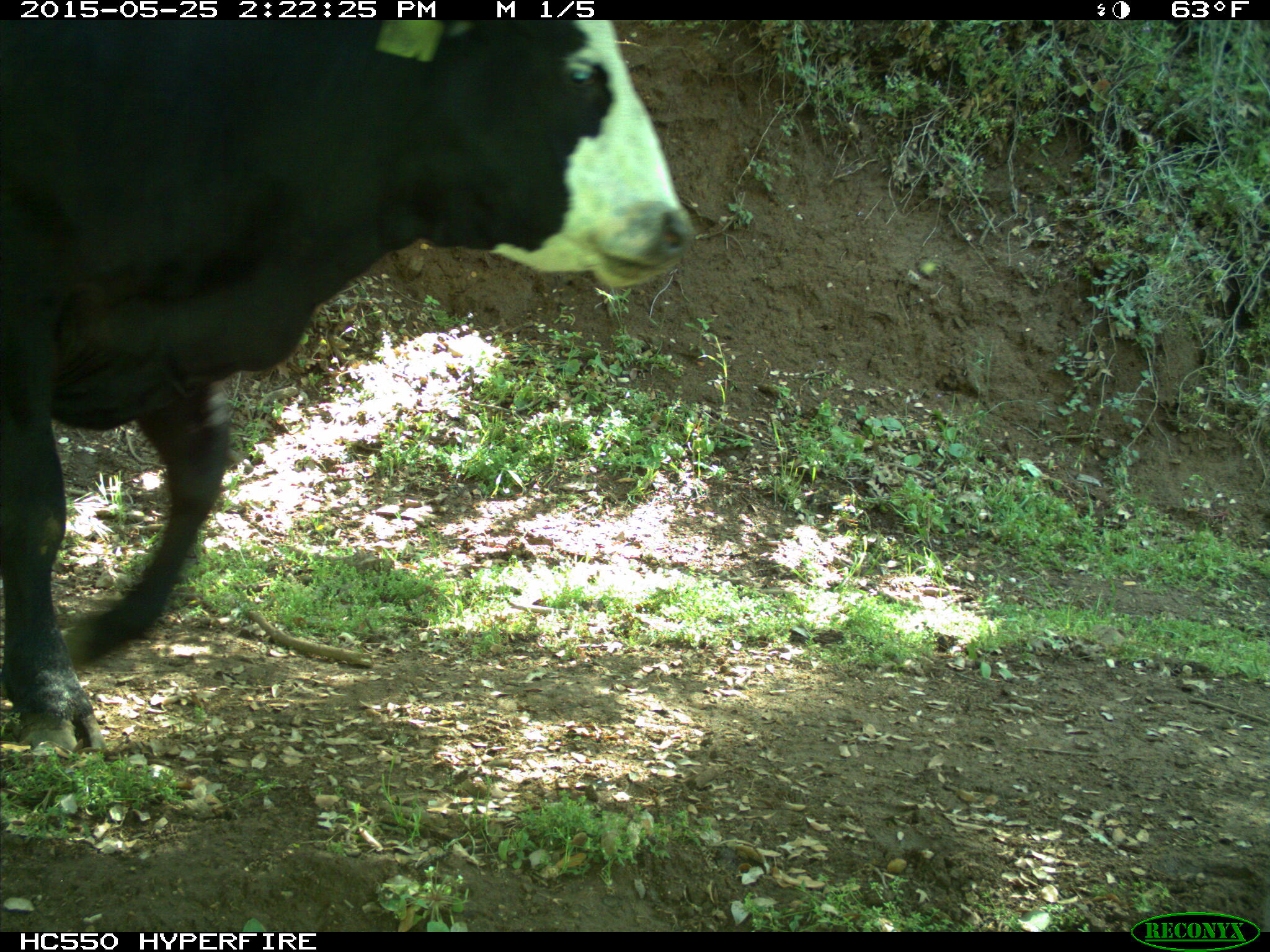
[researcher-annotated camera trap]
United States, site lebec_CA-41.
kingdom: Animalia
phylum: Chordata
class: Mammalia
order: Artiodactyla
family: Bovidae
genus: Bos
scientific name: Bos taurus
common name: domestic cow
Bos taurus (domestic cow).